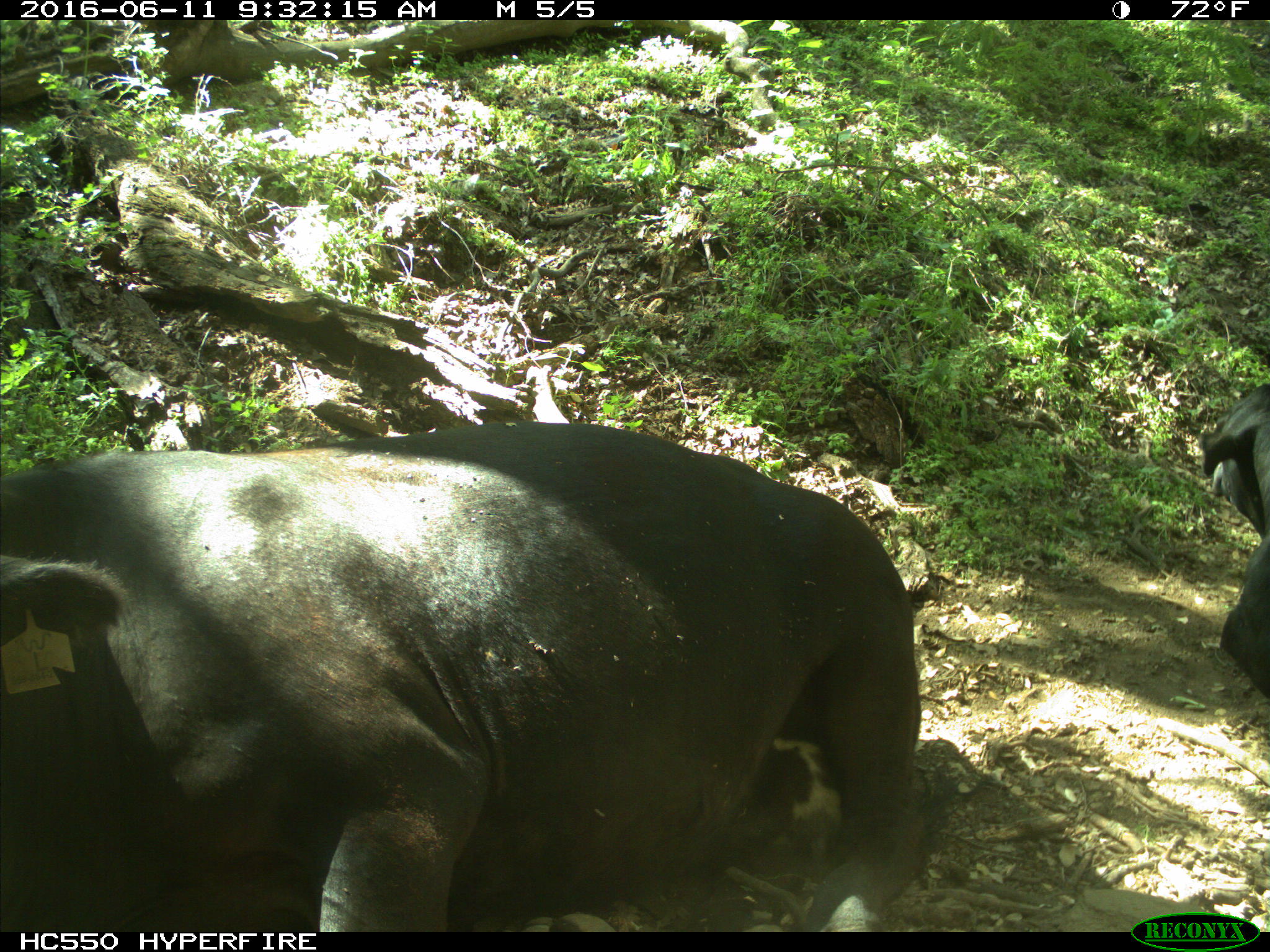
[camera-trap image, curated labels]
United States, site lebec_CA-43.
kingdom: Animalia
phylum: Chordata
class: Mammalia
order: Artiodactyla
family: Bovidae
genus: Bos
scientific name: Bos taurus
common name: domestic cow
Bos taurus (domestic cow).